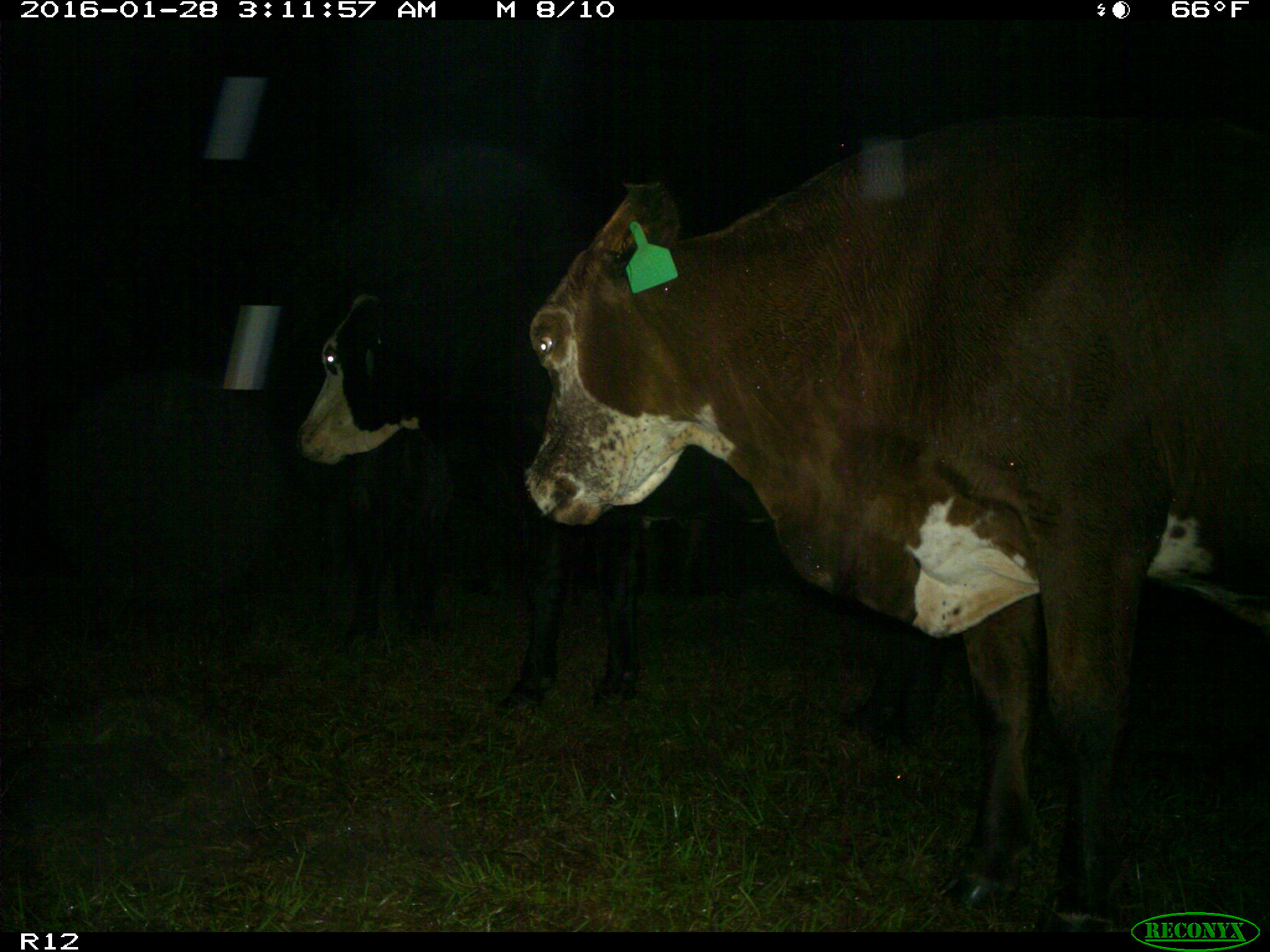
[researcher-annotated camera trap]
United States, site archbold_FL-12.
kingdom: Animalia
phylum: Chordata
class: Mammalia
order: Artiodactyla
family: Bovidae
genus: Bos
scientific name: Bos taurus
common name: domestic cow